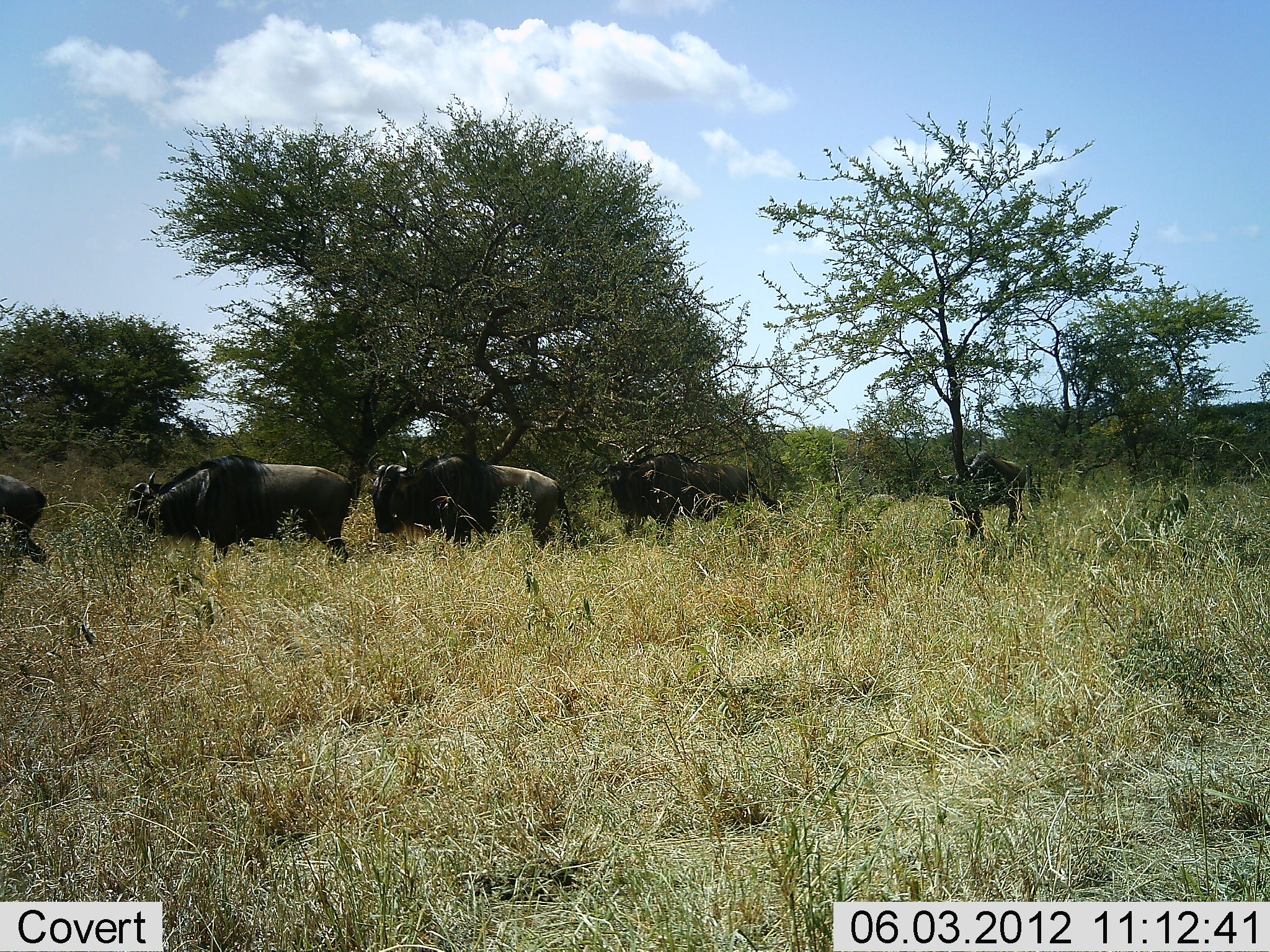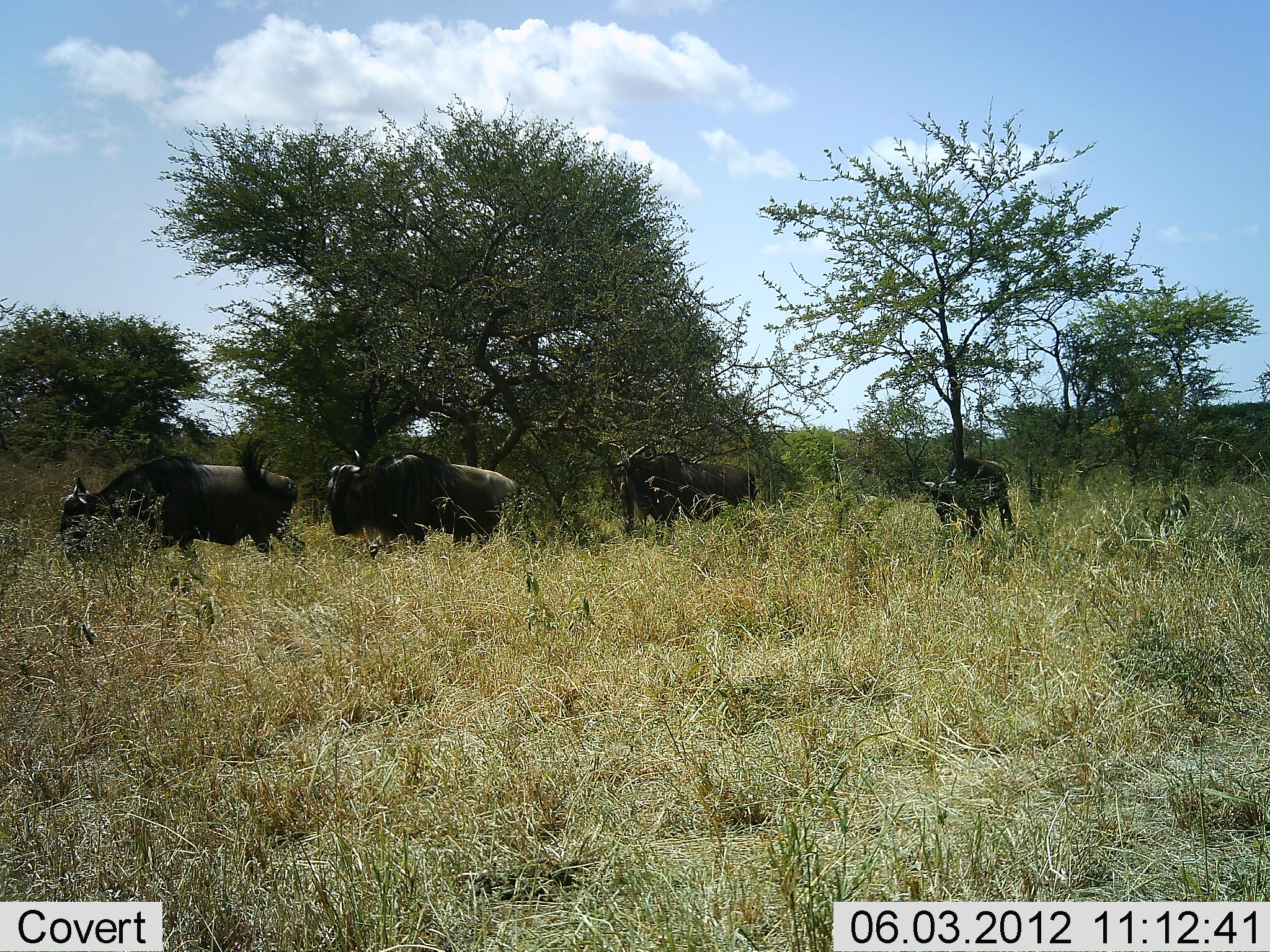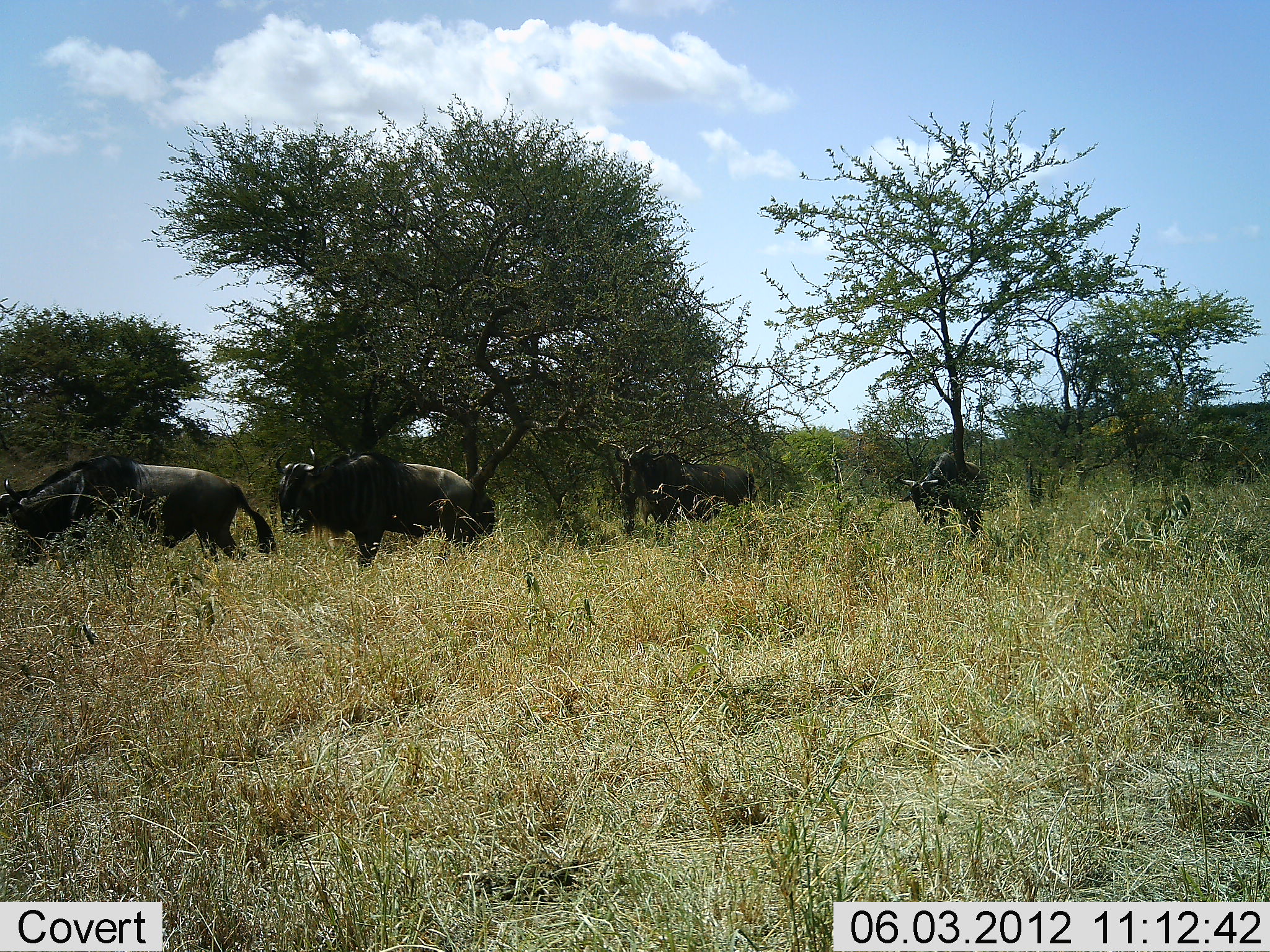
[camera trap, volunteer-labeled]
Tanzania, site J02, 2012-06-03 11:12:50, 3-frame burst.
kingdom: Animalia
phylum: Chordata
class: Mammalia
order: Artiodactyla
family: Bovidae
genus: Connochaetes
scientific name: Connochaetes taurinus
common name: blue wildebeest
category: wildebeest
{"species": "wildebeest (blue wildebeest) (Connochaetes taurinus)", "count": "5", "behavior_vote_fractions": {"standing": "40%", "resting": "0%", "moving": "90%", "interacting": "0%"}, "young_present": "0%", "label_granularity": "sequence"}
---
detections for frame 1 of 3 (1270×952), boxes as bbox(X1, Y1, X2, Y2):
animal: bbox(117, 453, 354, 571); bbox(367, 451, 578, 554); bbox(594, 452, 776, 546); bbox(927, 450, 1027, 547); bbox(0, 476, 44, 564)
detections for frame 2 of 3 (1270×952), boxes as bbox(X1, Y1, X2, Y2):
animal: bbox(59, 455, 306, 562); bbox(324, 451, 536, 560); bbox(606, 442, 758, 544); bbox(916, 451, 1015, 543)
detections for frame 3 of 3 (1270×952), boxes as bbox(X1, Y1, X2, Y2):
animal: bbox(1, 453, 275, 566); bbox(275, 451, 481, 567); bbox(606, 442, 754, 544); bbox(894, 449, 987, 537)